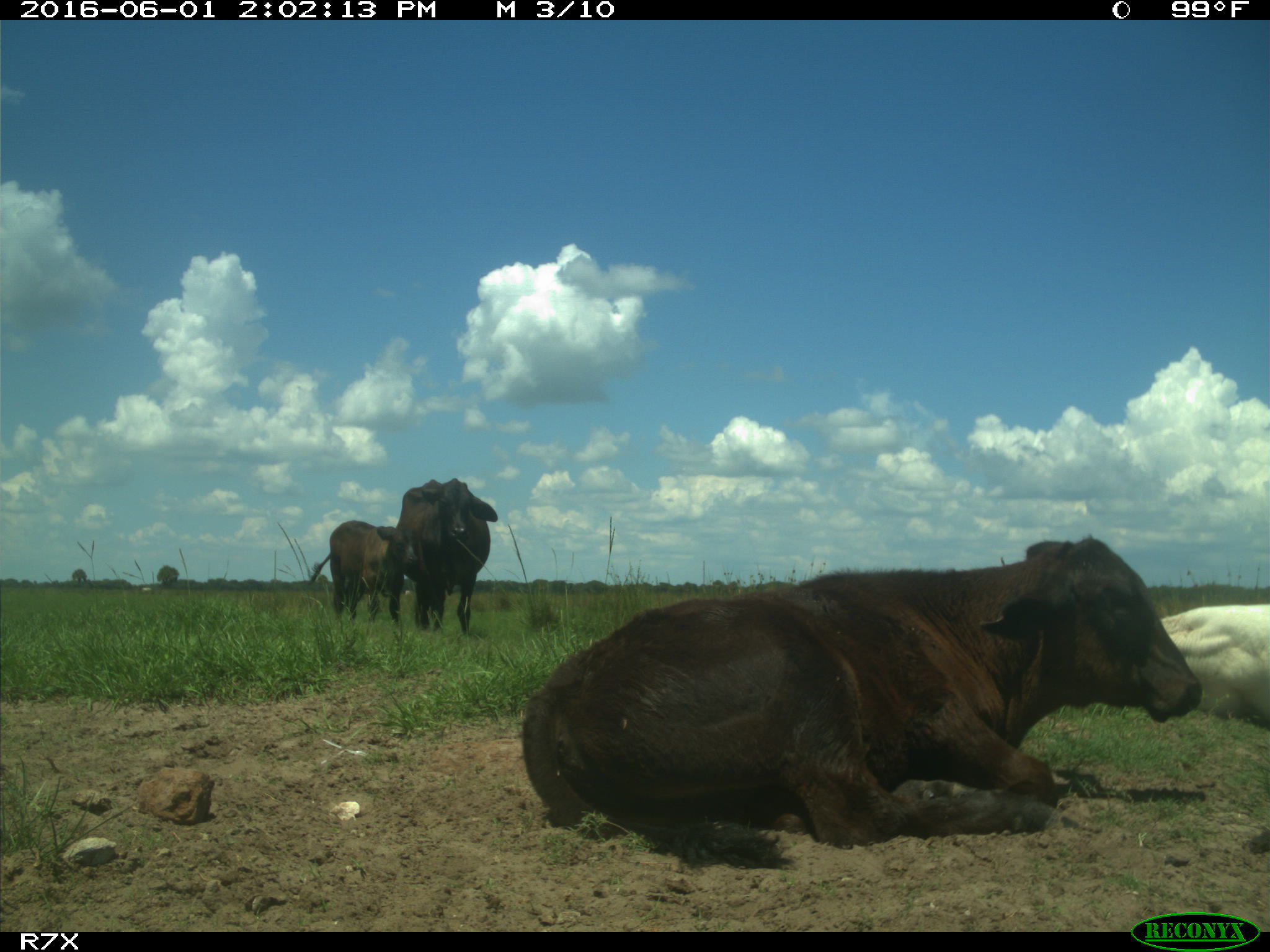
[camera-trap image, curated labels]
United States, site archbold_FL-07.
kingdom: Animalia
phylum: Chordata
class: Mammalia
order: Artiodactyla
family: Bovidae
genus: Bos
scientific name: Bos taurus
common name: domestic cow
Bos taurus (domestic cow).